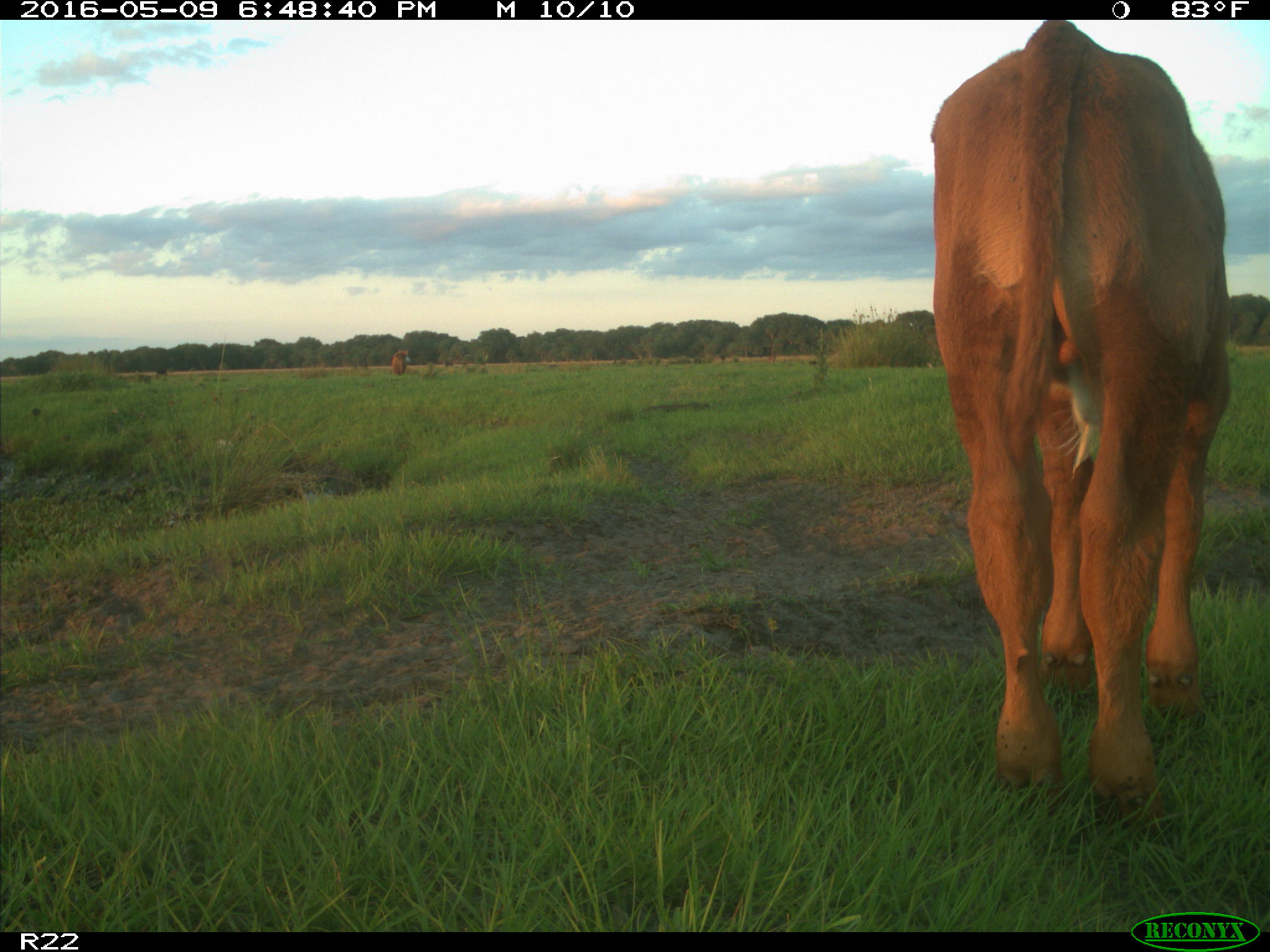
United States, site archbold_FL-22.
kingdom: Animalia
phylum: Chordata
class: Mammalia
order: Artiodactyla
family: Bovidae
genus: Bos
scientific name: Bos taurus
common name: domestic cow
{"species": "Bos taurus (domestic cow)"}